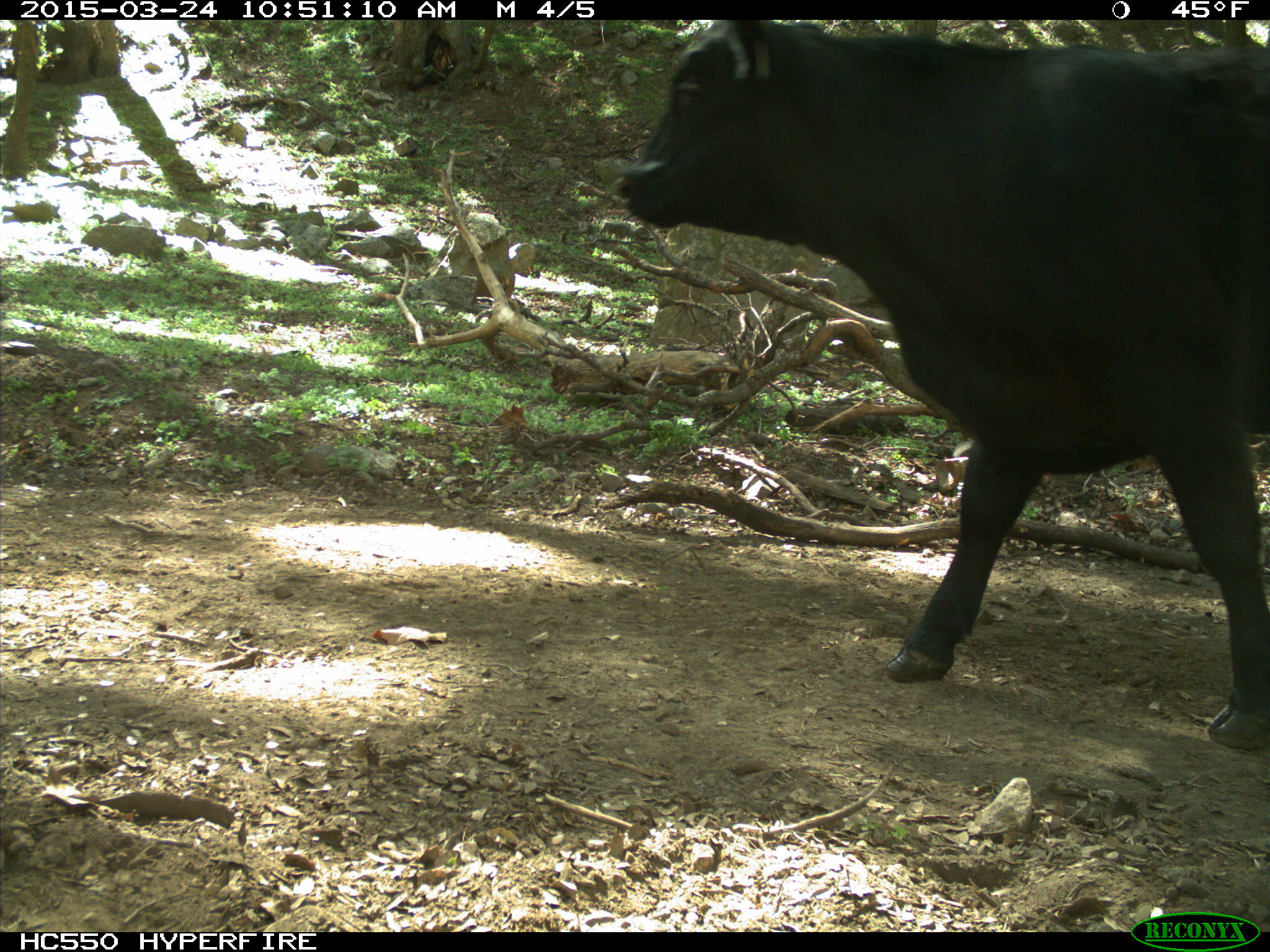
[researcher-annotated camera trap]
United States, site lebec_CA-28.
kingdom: Animalia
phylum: Chordata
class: Mammalia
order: Artiodactyla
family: Bovidae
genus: Bos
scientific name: Bos taurus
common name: domestic cow